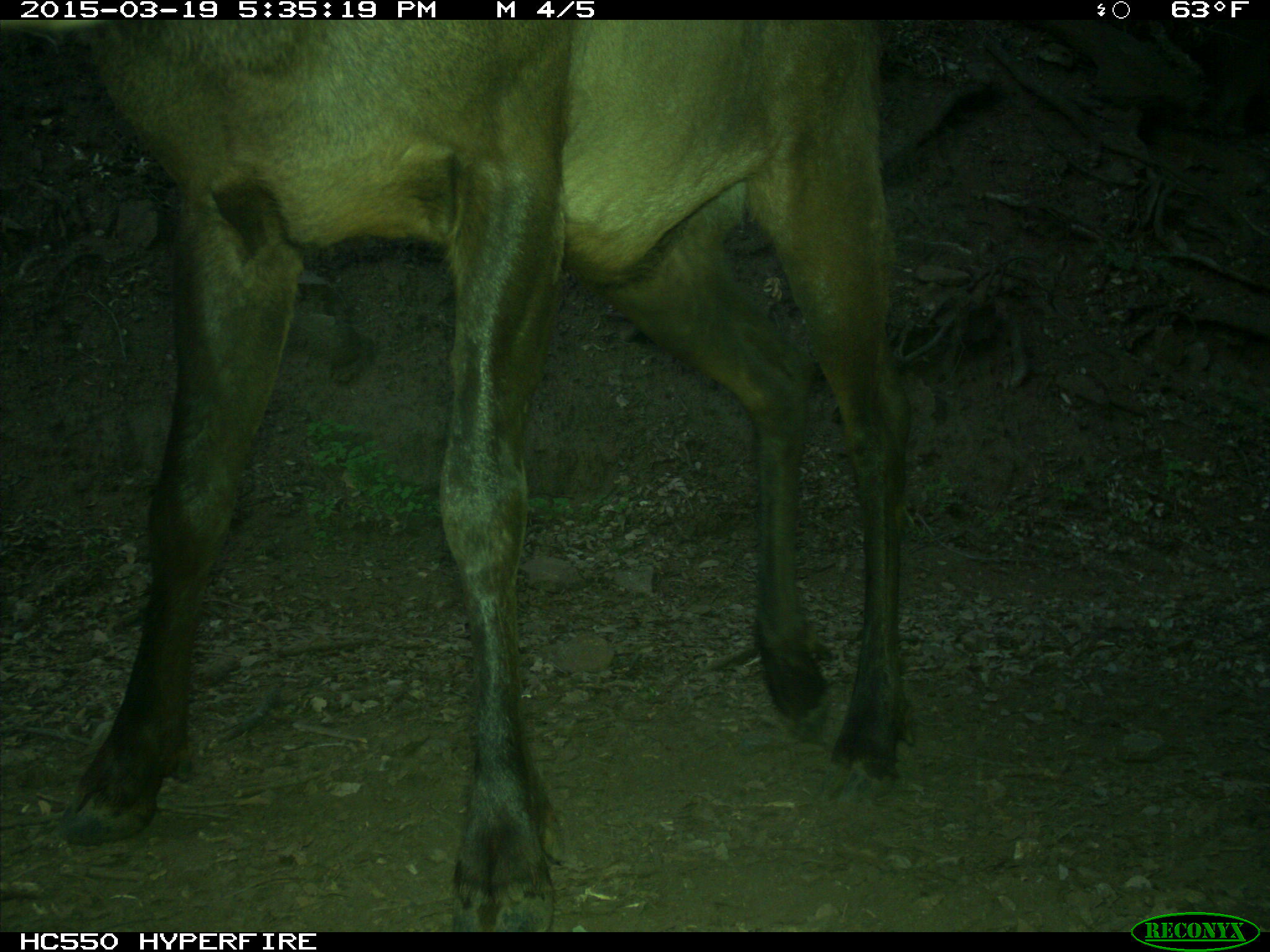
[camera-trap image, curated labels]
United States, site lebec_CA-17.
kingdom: Animalia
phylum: Chordata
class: Mammalia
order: Artiodactyla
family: Cervidae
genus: Cervus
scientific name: Cervus canadensis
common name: elk